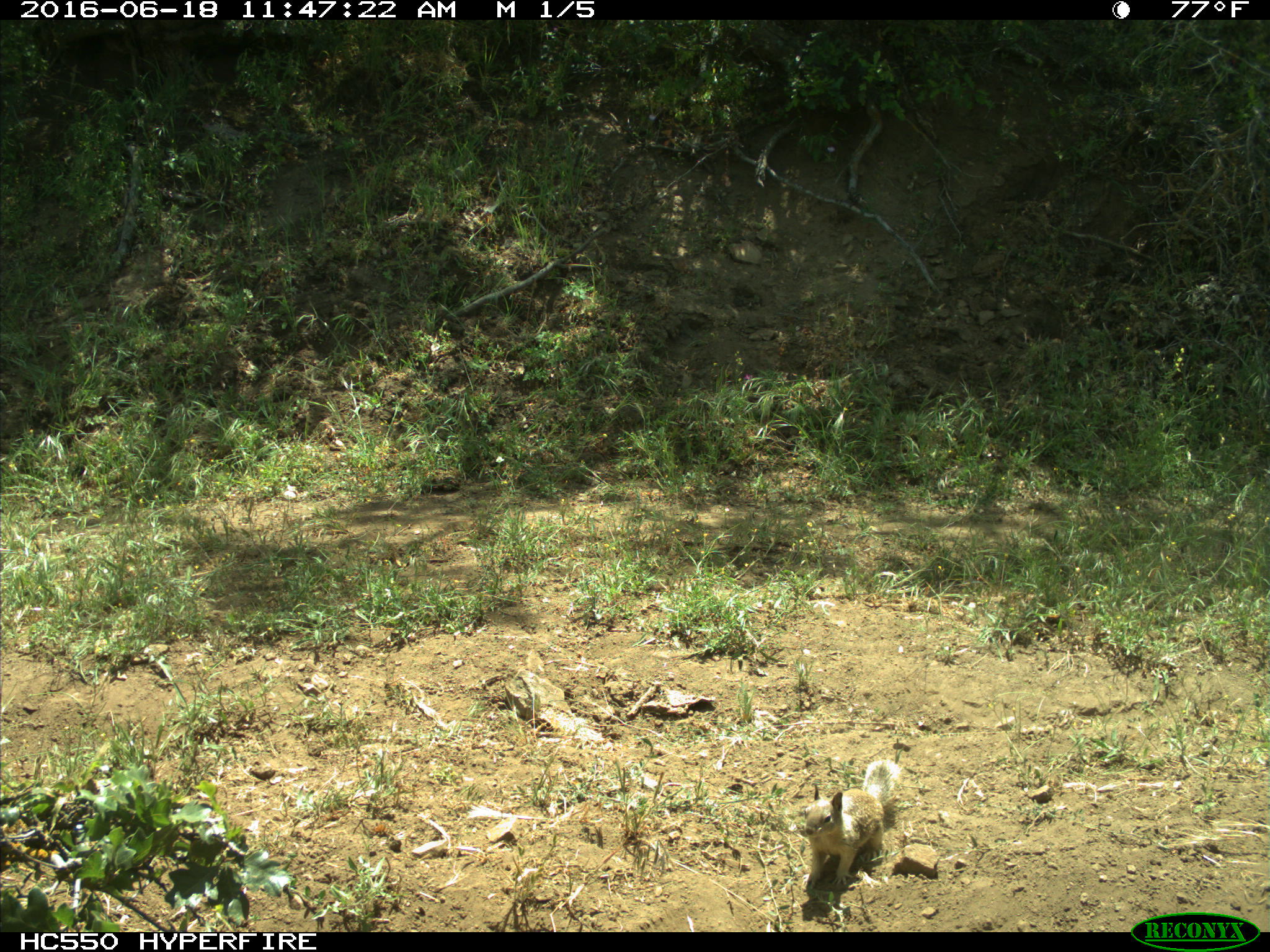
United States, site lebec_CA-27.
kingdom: Animalia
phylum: Chordata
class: Mammalia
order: Rodentia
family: Sciuridae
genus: Otospermophilus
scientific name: Otospermophilus beecheyi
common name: california ground squirrel